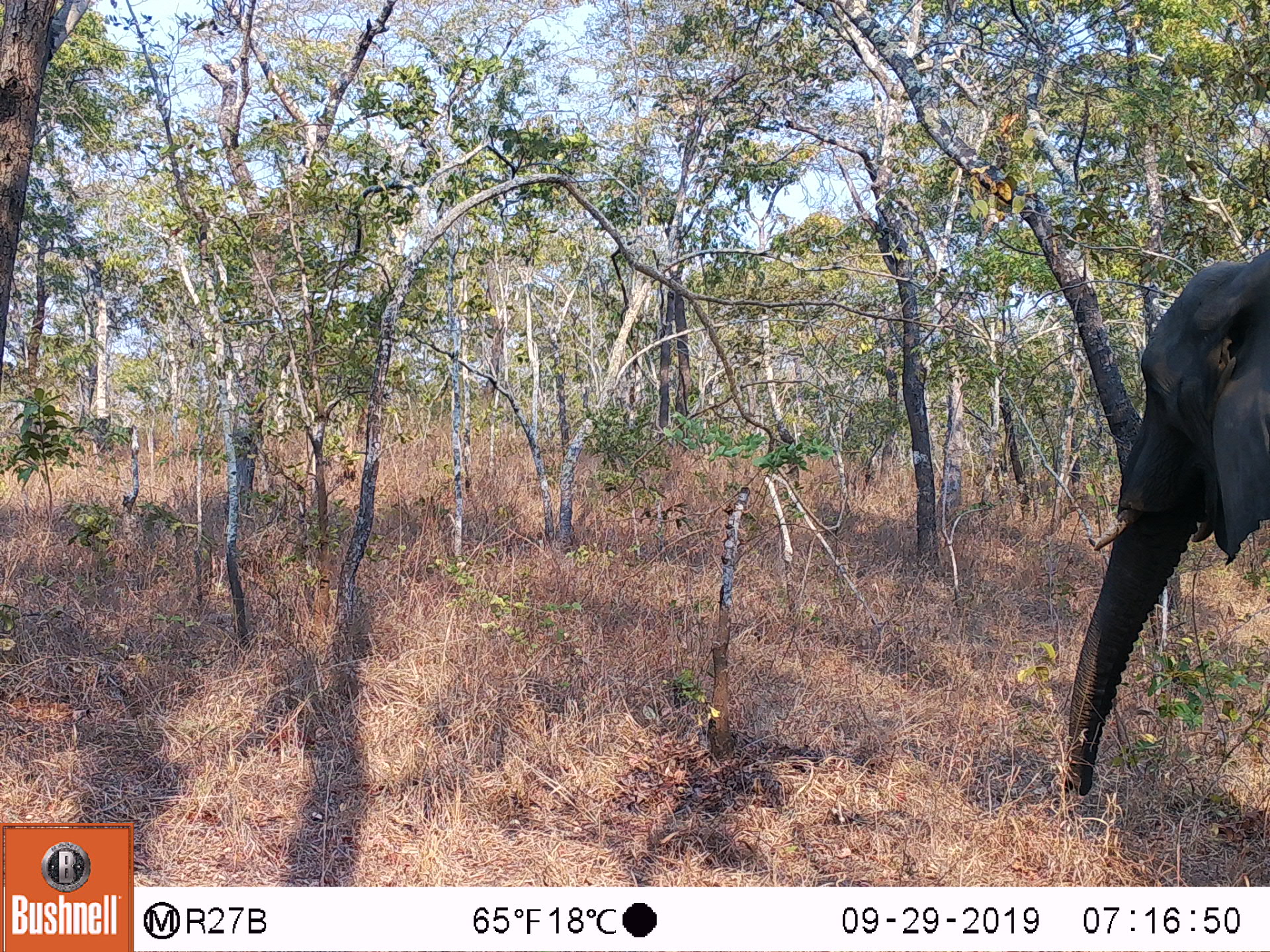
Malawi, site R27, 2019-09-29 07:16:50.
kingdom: Animalia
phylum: Chordata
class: Mammalia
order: Proboscidea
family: Elephantidae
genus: Loxodonta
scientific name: Loxodonta africana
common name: african savanna elephant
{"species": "african savanna elephant (Loxodonta africana)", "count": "1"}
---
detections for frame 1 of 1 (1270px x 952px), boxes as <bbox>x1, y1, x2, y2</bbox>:
african savanna elephant: <bbox>1048, 235, 1269, 814</bbox>